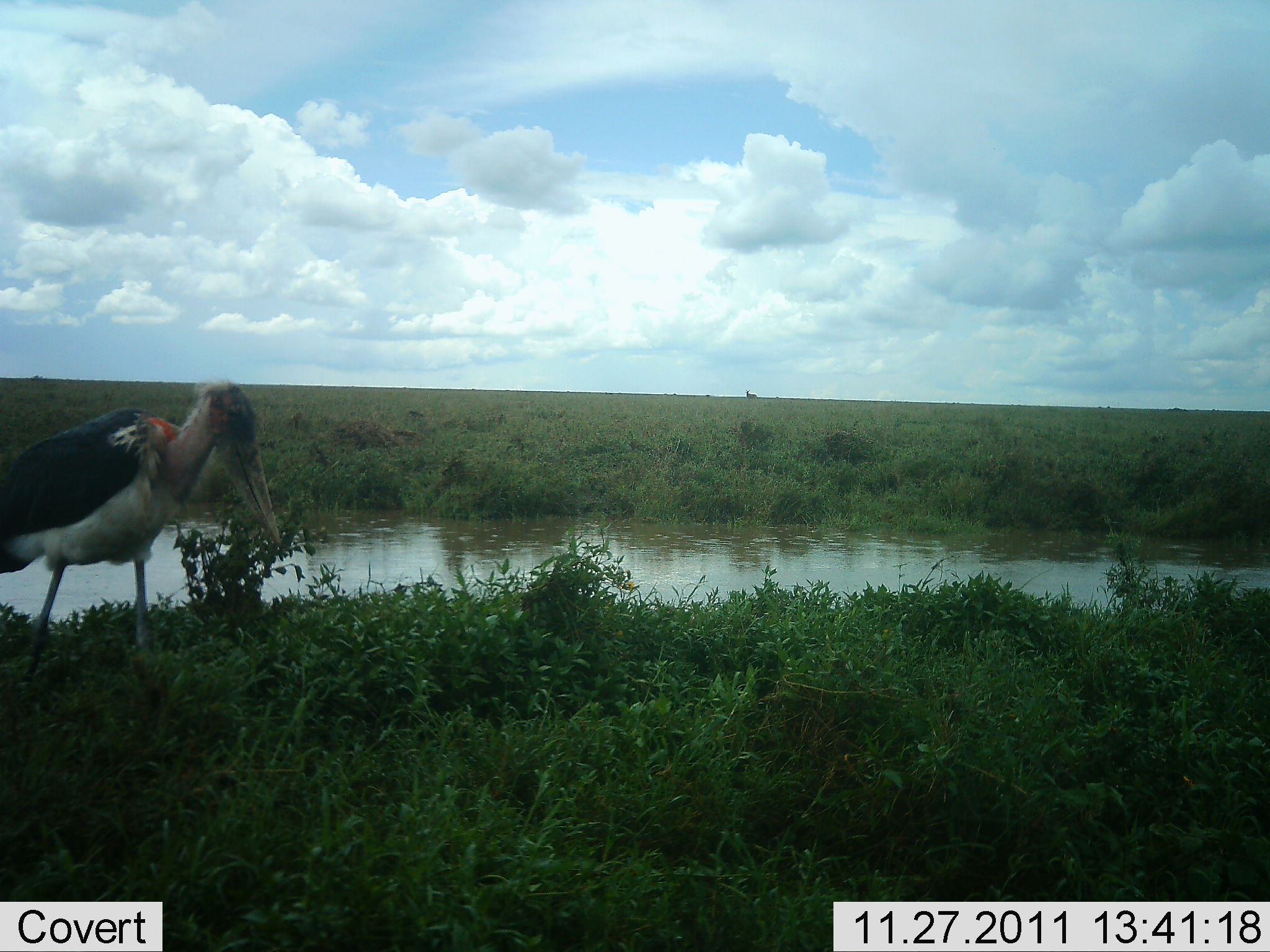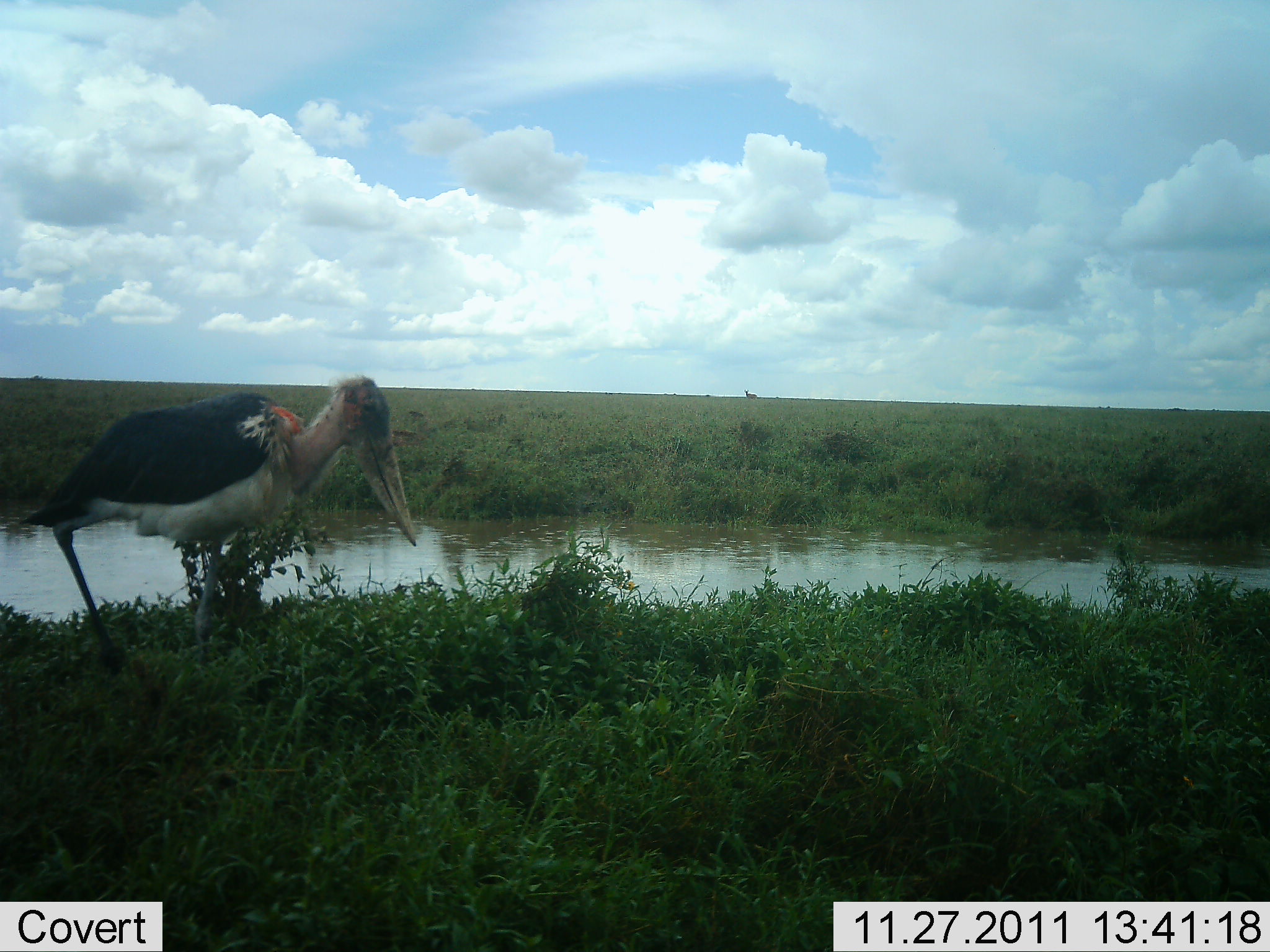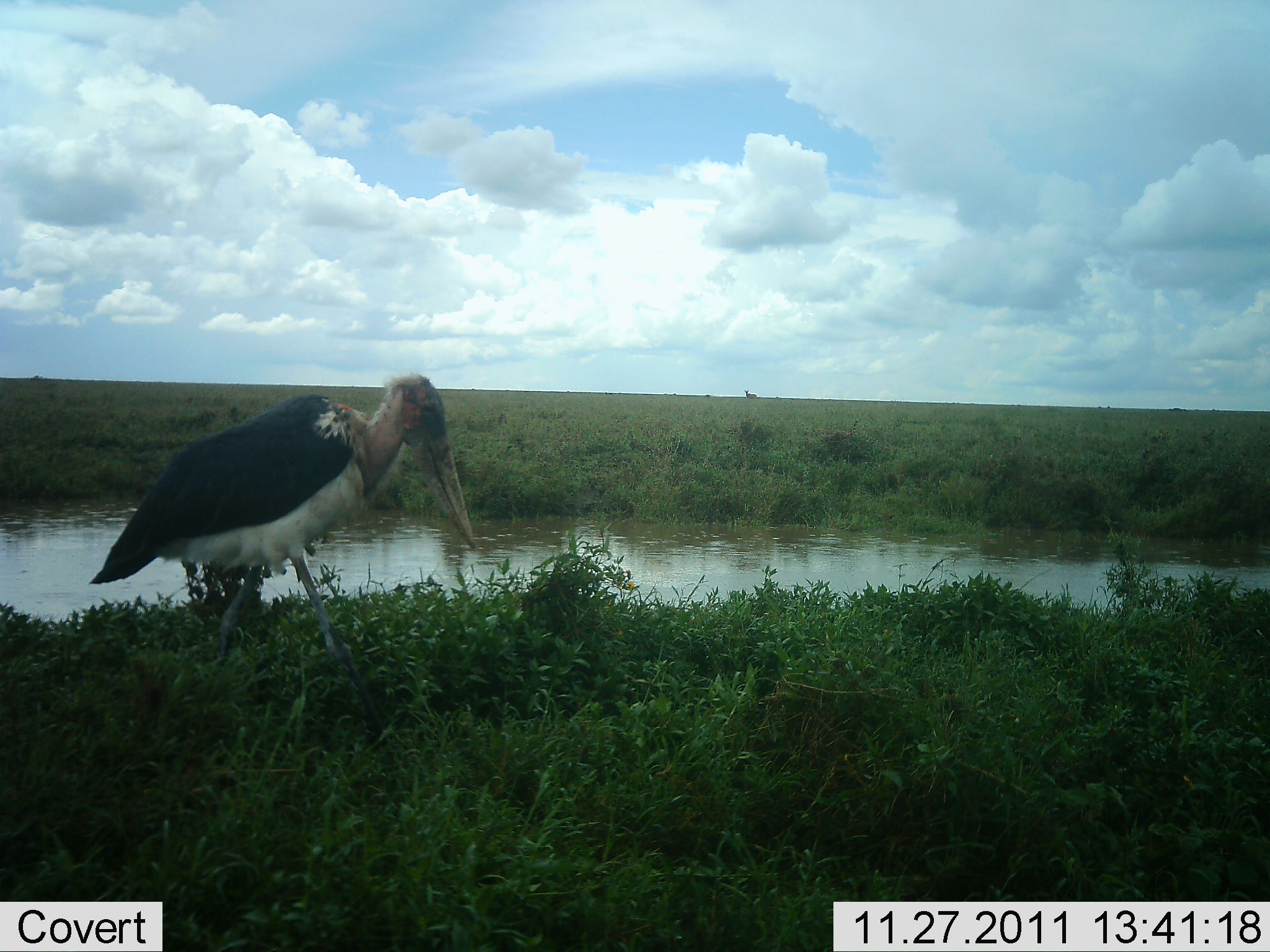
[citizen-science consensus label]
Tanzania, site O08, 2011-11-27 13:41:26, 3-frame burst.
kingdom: Animalia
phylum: Chordata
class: Aves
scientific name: Aves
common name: bird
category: otherbird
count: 1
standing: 38%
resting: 0%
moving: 69%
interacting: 0%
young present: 0%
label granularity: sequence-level